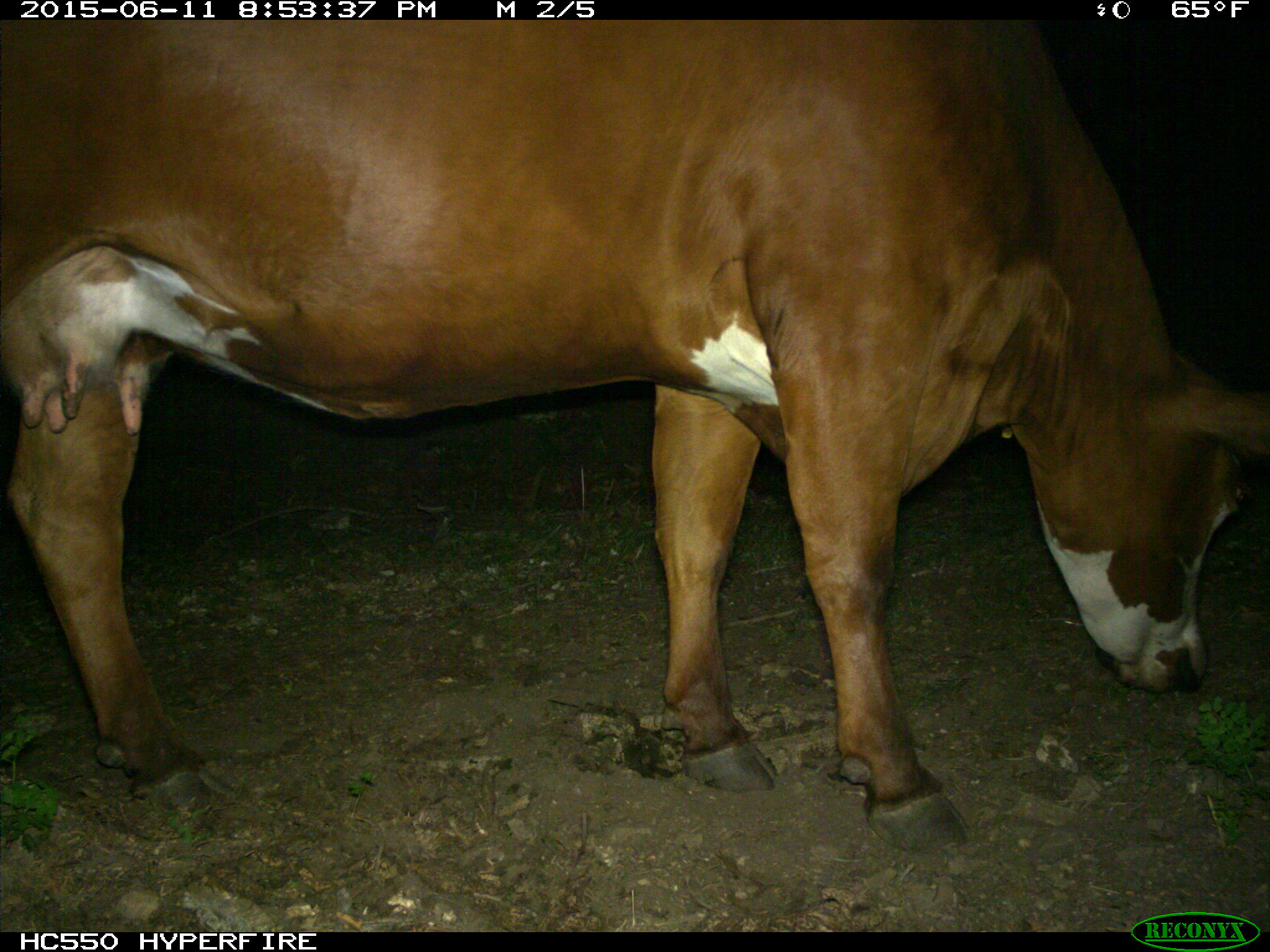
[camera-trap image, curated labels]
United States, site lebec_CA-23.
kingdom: Animalia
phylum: Chordata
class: Mammalia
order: Artiodactyla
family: Bovidae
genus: Bos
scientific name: Bos taurus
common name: domestic cow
Bos taurus (domestic cow).